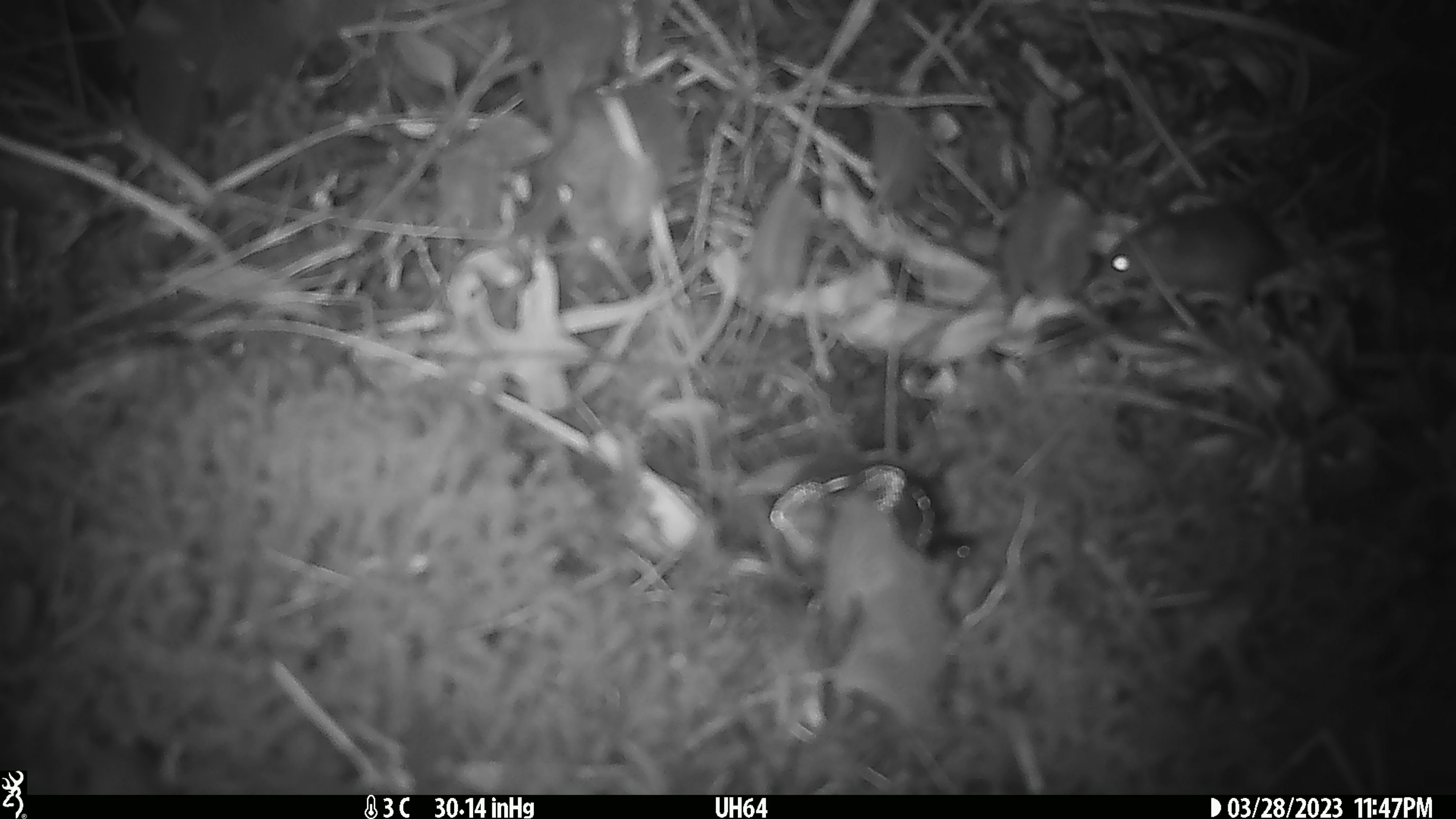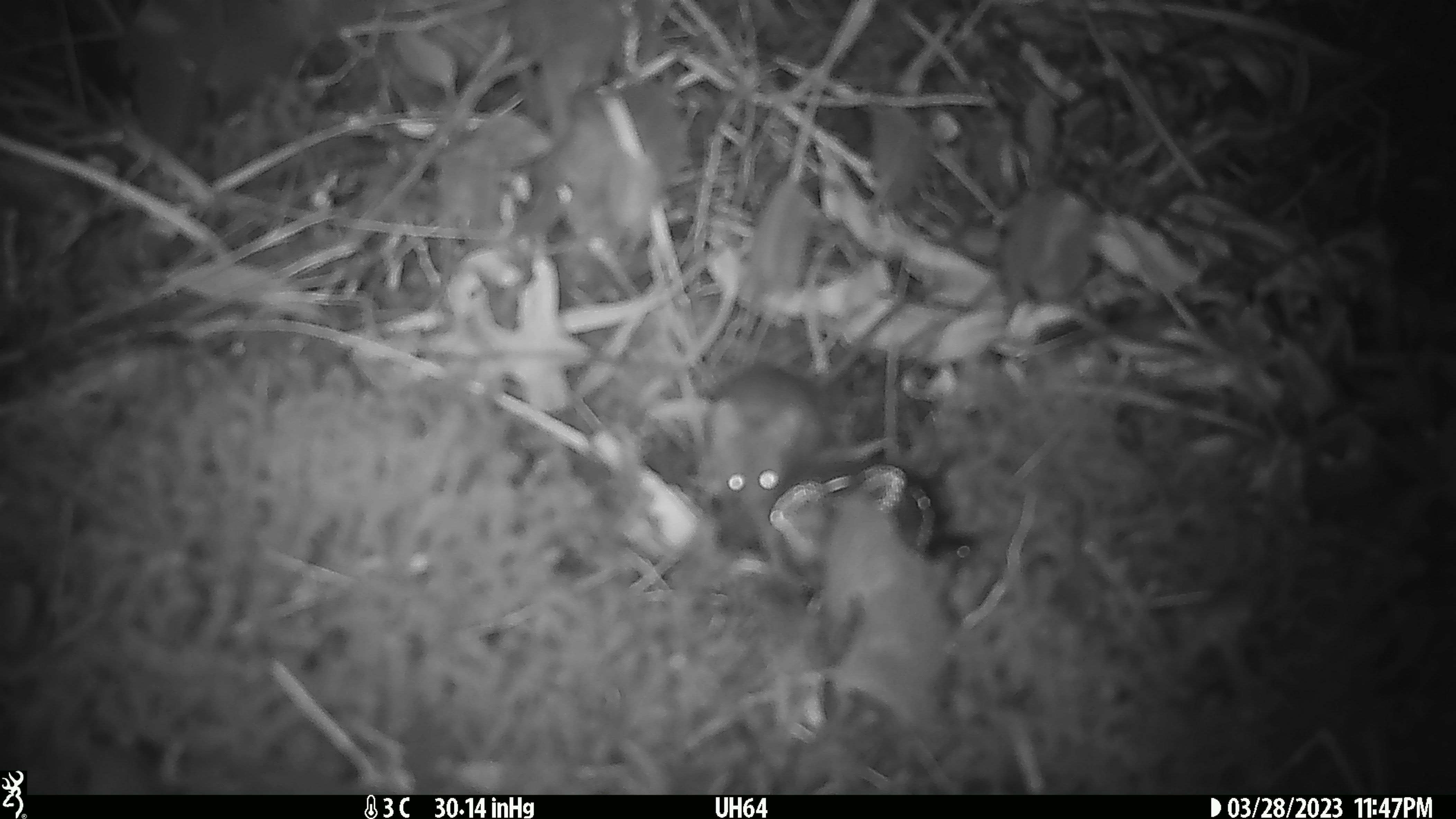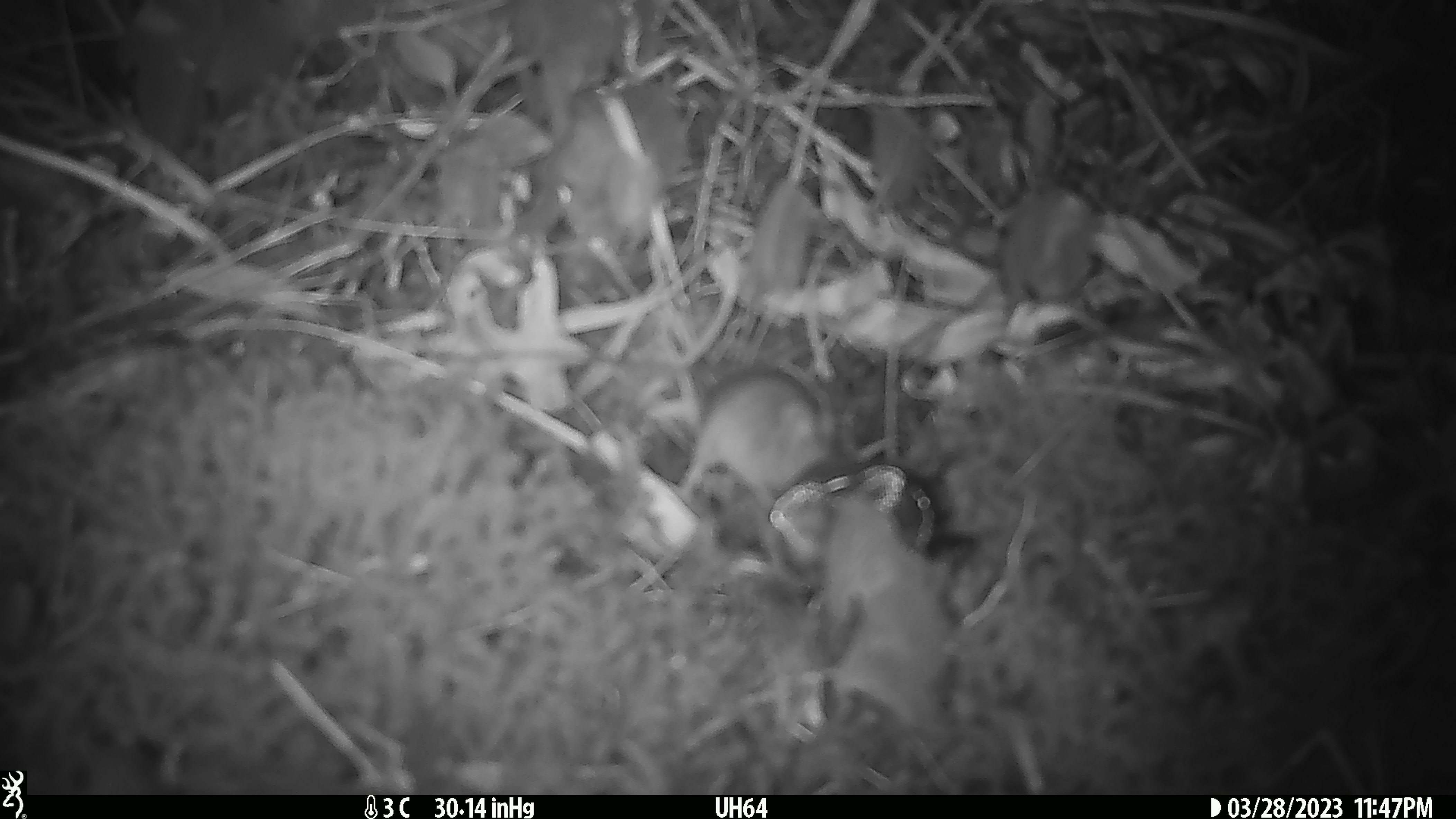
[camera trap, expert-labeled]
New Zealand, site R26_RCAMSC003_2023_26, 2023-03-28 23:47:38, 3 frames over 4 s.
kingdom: Animalia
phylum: Chordata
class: Mammalia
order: Rodentia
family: Muridae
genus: Mus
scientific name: Mus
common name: mouse